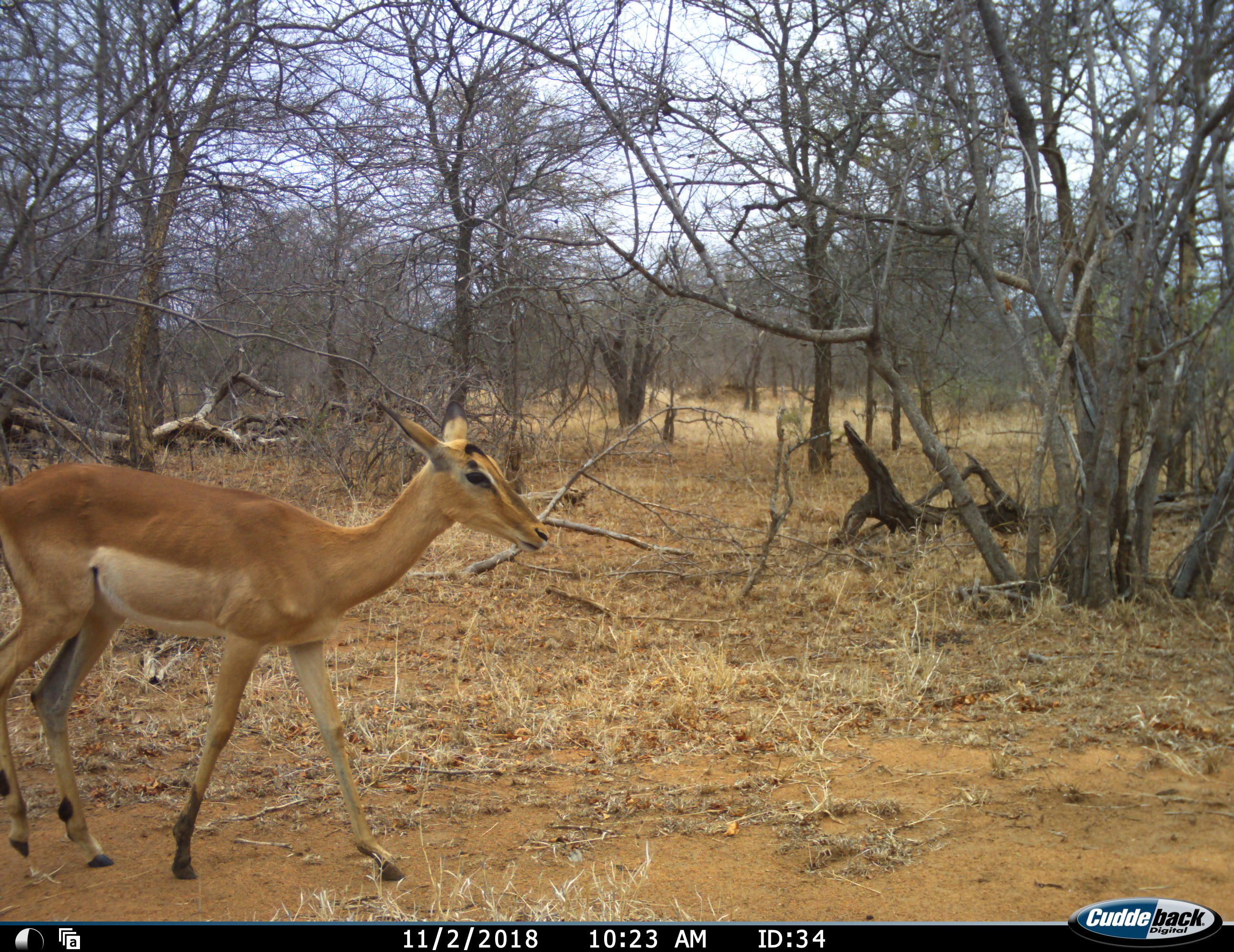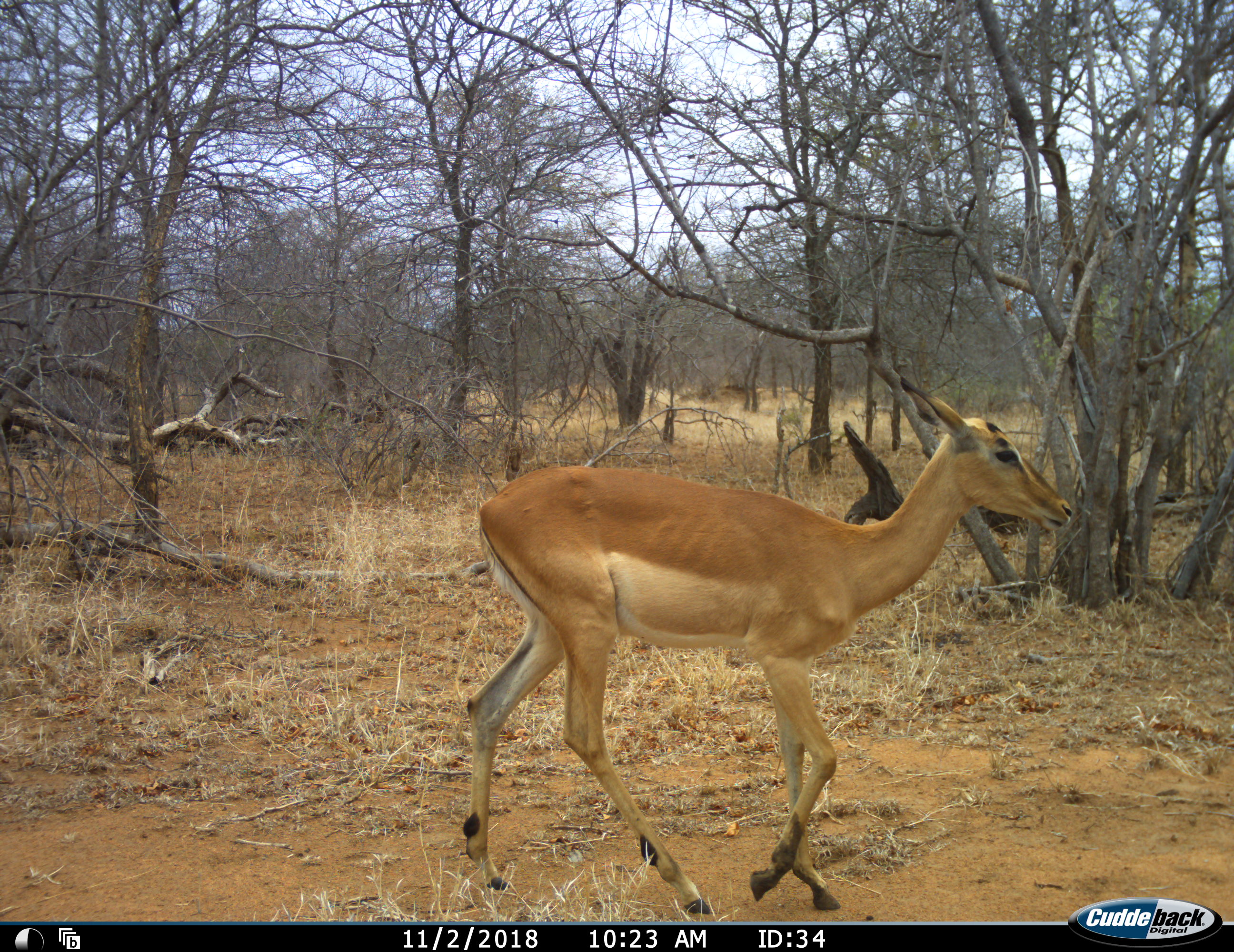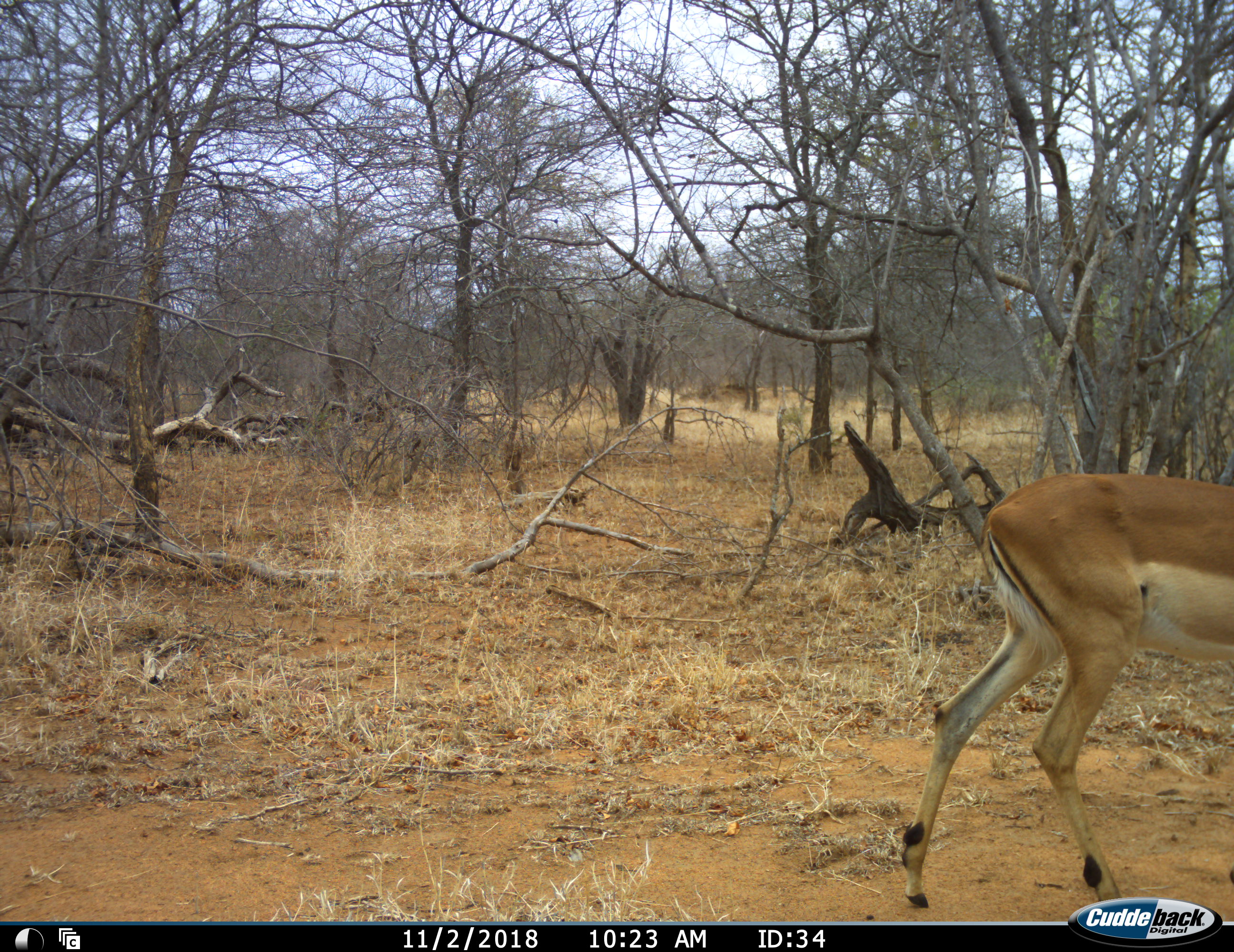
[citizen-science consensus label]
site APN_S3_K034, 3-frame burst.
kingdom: Animalia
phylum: Chordata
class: Mammalia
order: Artiodactyla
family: Bovidae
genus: Aepyceros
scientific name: Aepyceros melampus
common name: impala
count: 1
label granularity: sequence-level